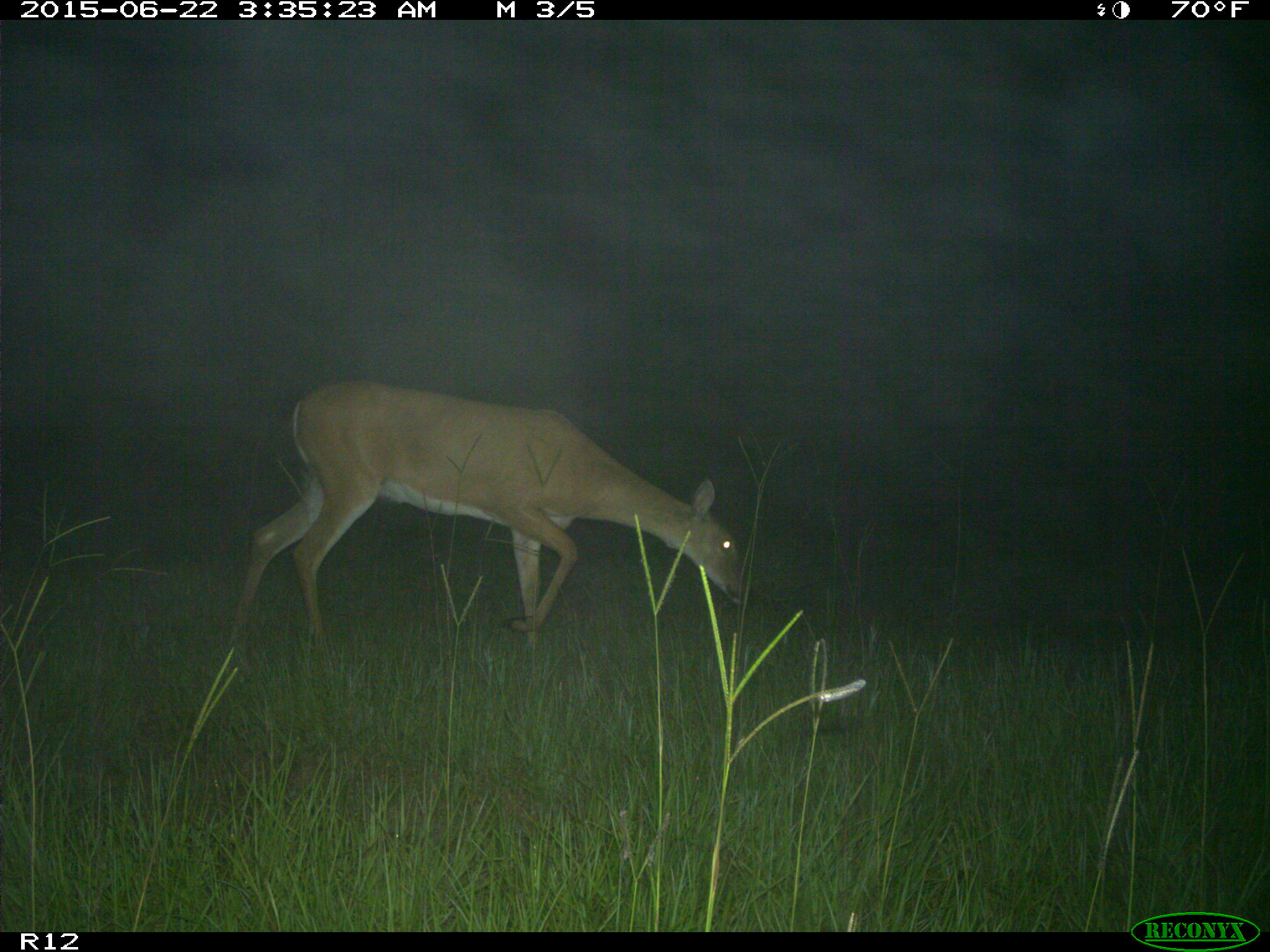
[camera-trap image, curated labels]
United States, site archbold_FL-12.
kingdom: Animalia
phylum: Chordata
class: Mammalia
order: Artiodactyla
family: Cervidae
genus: Odocoileus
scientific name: Odocoileus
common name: deer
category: unidentified deer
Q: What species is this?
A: Unidentified deer (deer) (Odocoileus).